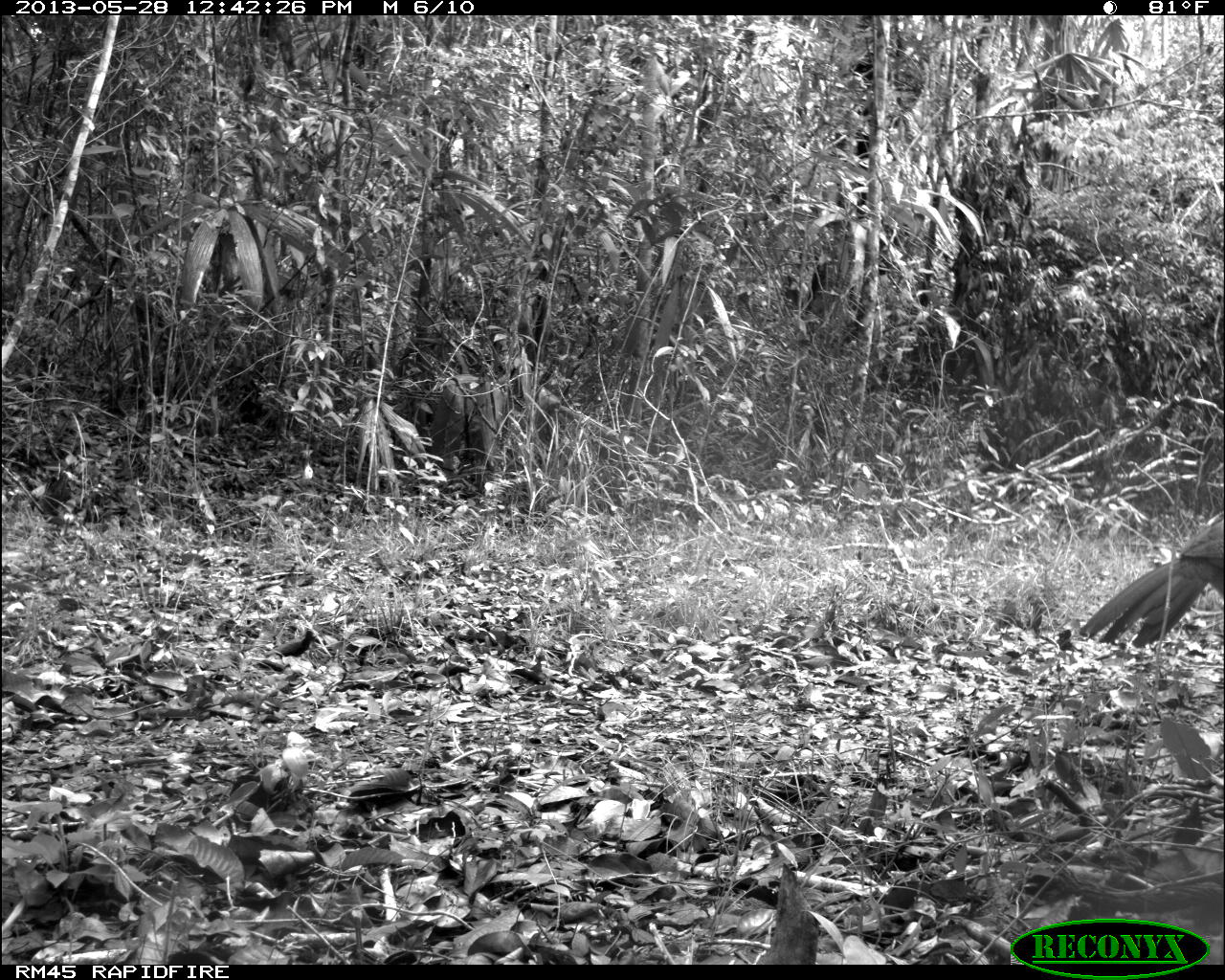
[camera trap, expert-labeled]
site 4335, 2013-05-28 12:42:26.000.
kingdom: Animalia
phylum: Chordata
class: Aves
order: Galliformes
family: Cracidae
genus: Crax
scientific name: Crax rubra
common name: great curassow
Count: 1.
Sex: female.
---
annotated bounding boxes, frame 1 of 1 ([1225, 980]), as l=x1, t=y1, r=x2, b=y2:
crax rubra: l=1080, t=510, r=1225, b=651